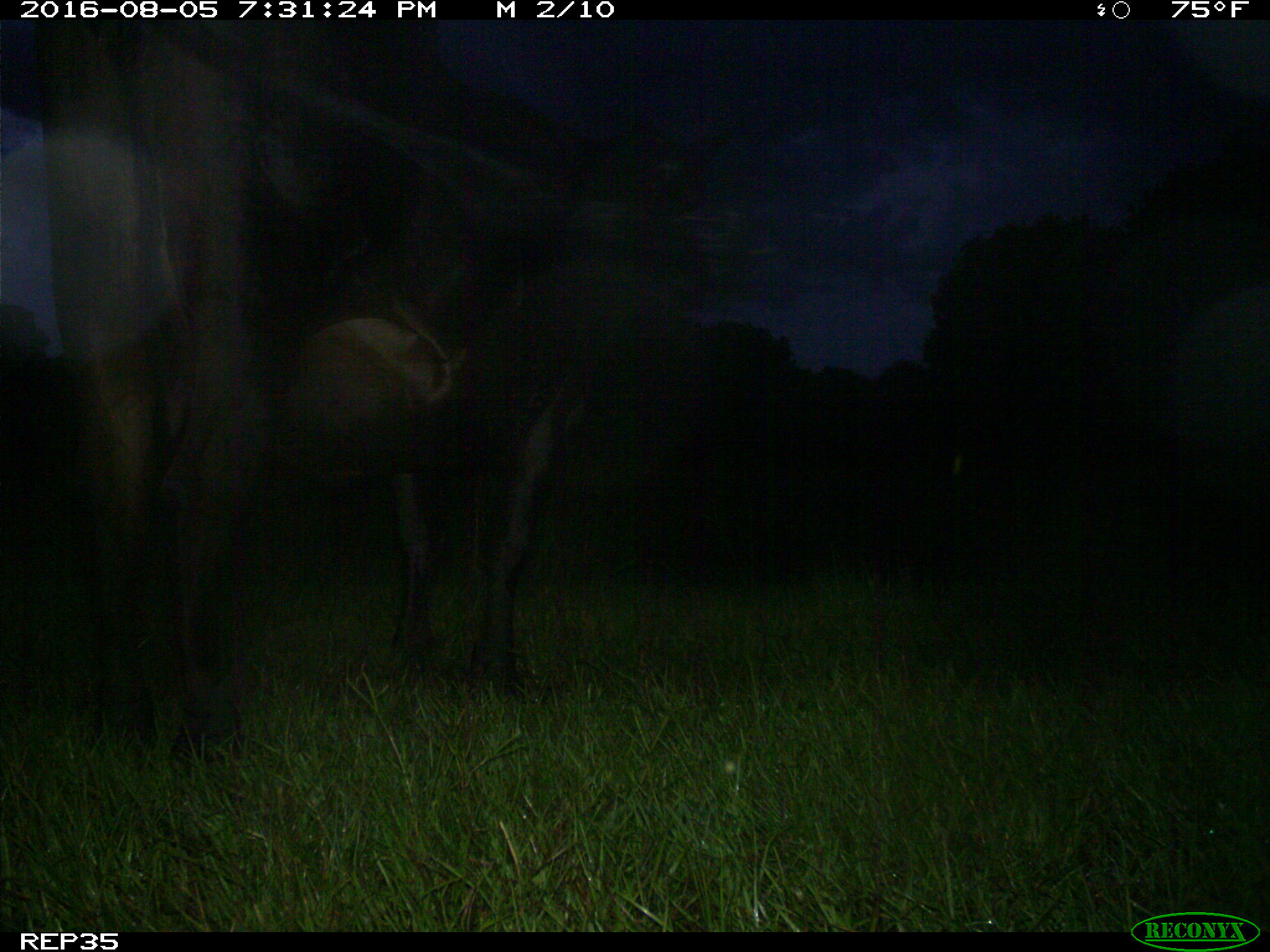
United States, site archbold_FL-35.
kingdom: Animalia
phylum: Chordata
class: Mammalia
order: Artiodactyla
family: Bovidae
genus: Bos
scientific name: Bos taurus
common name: domestic cow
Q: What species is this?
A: Bos taurus (domestic cow).